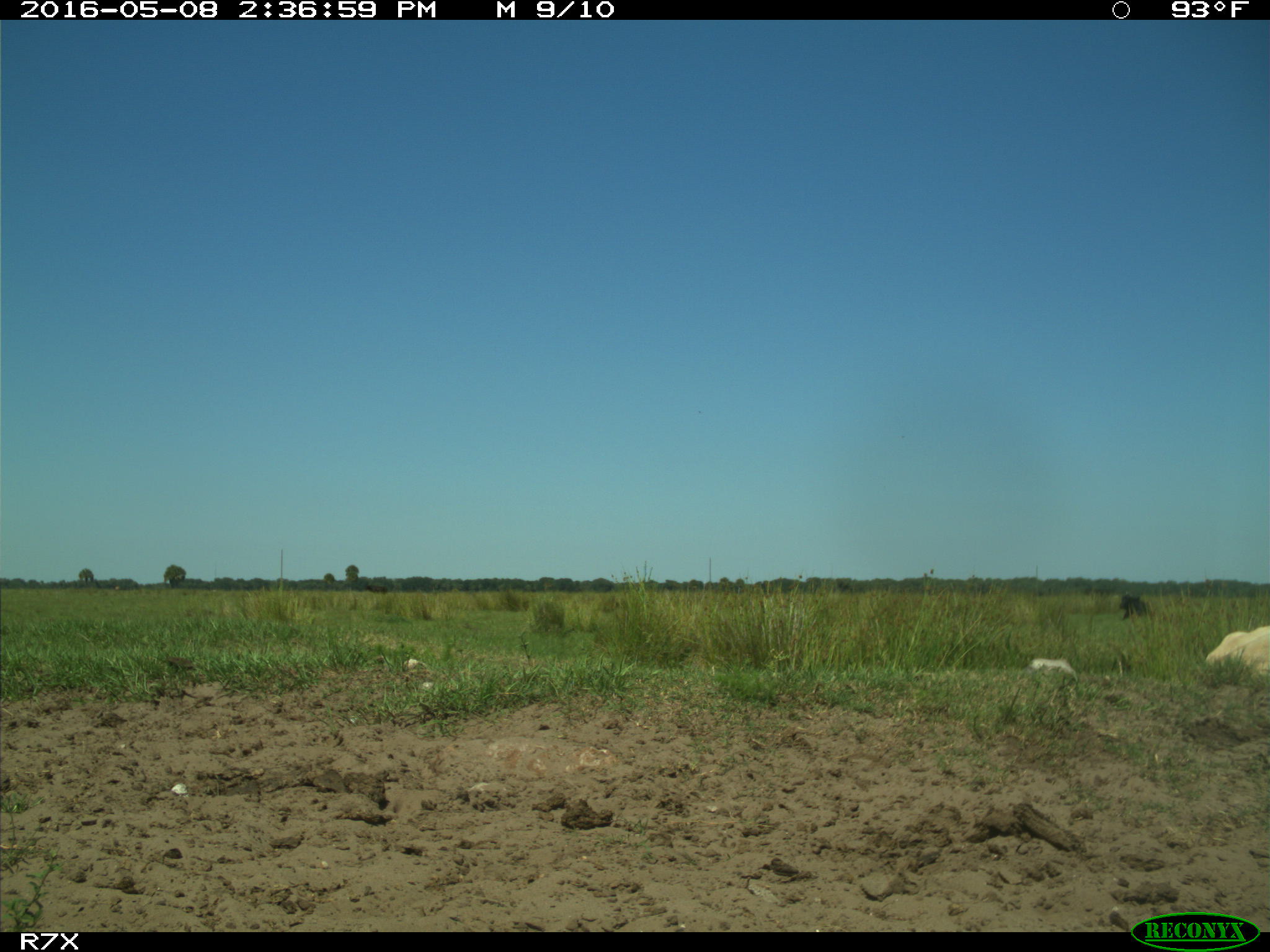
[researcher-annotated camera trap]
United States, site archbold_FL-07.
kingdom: Animalia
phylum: Chordata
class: Mammalia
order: Artiodactyla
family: Bovidae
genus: Bos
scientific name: Bos taurus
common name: domestic cow